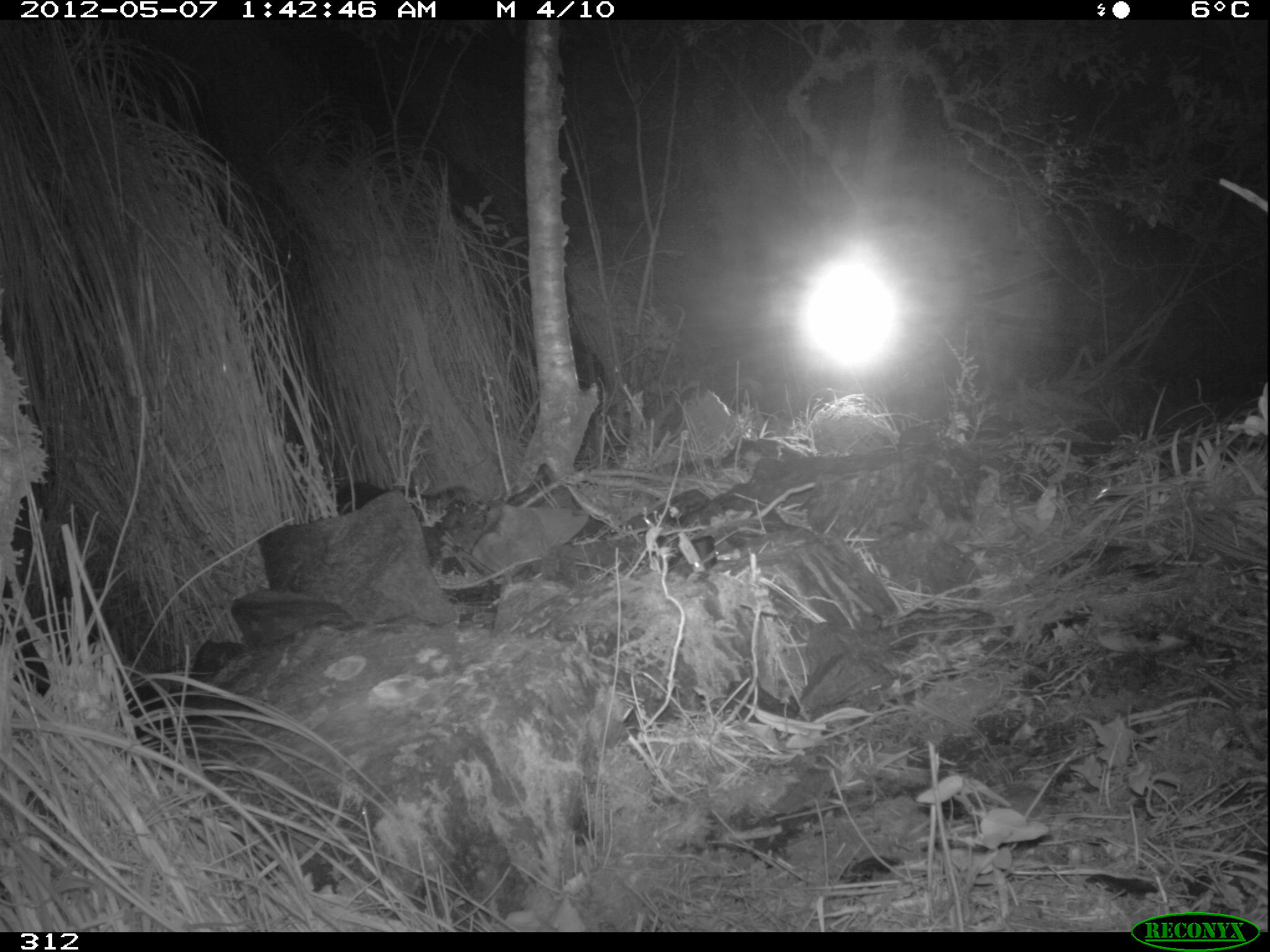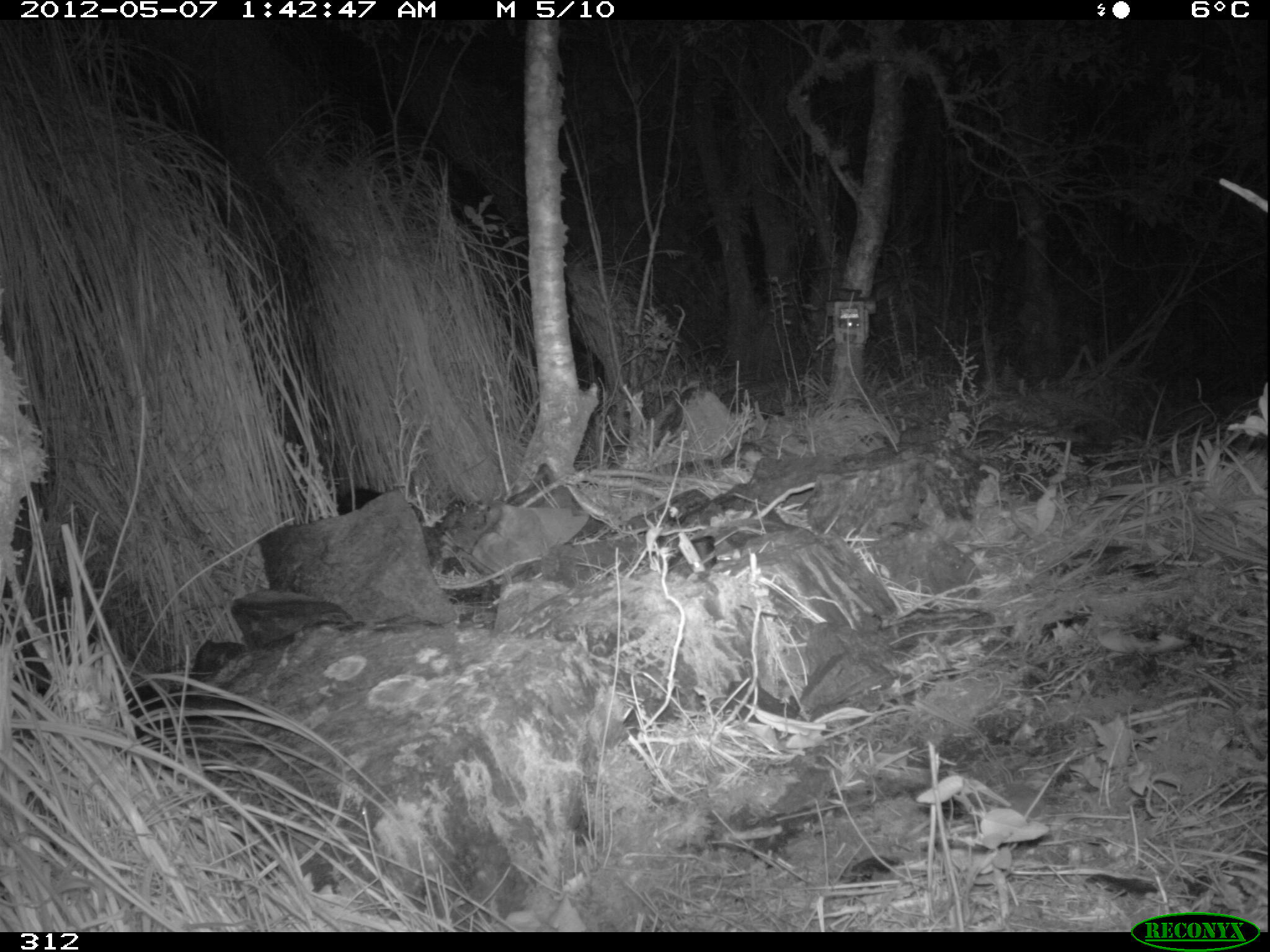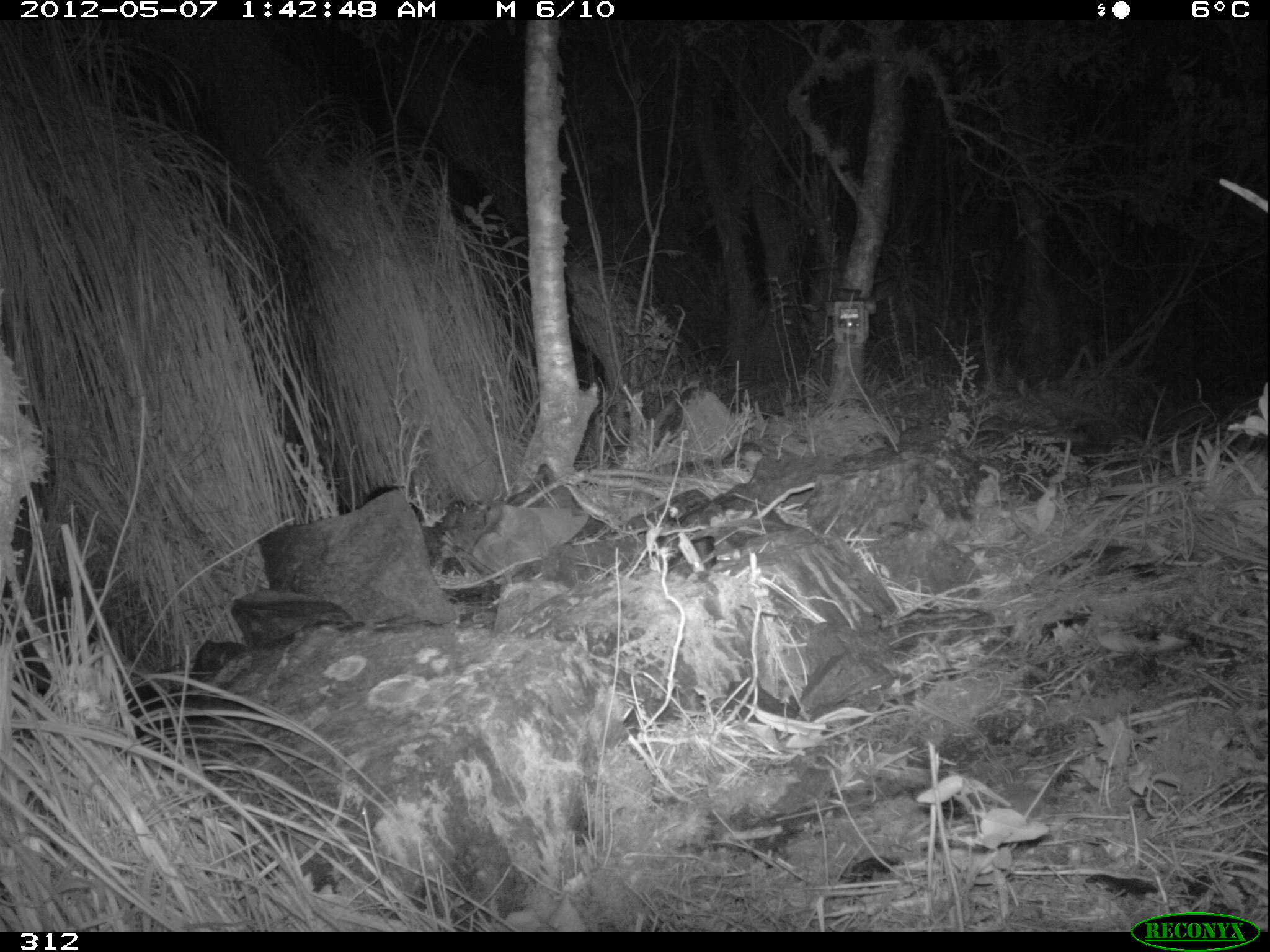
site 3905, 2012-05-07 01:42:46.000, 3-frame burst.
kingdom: Animalia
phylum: Chordata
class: Mammalia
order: Didelphimorphia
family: Didelphidae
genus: Didelphis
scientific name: Didelphis pernigra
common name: andean white-eared opossum